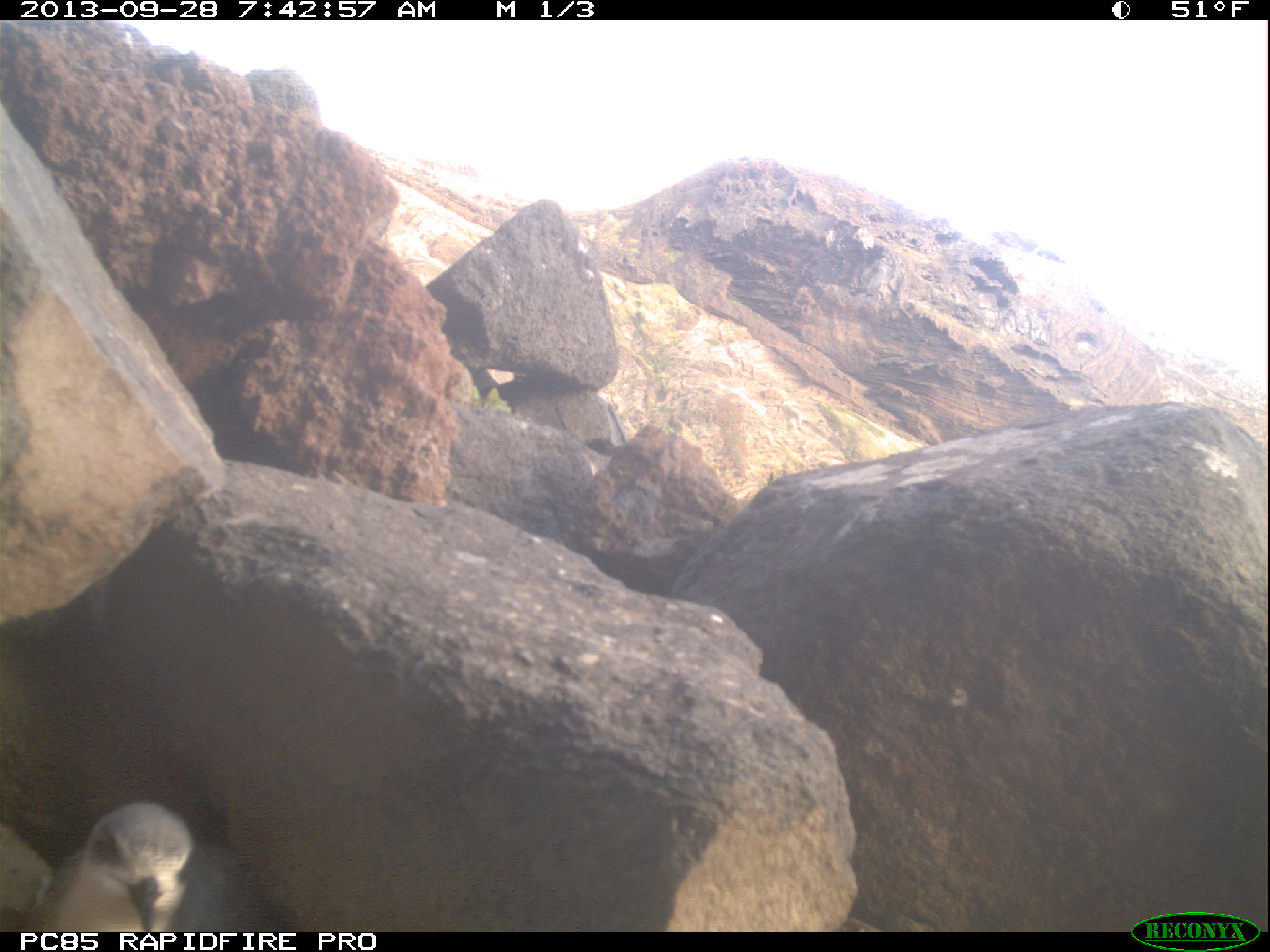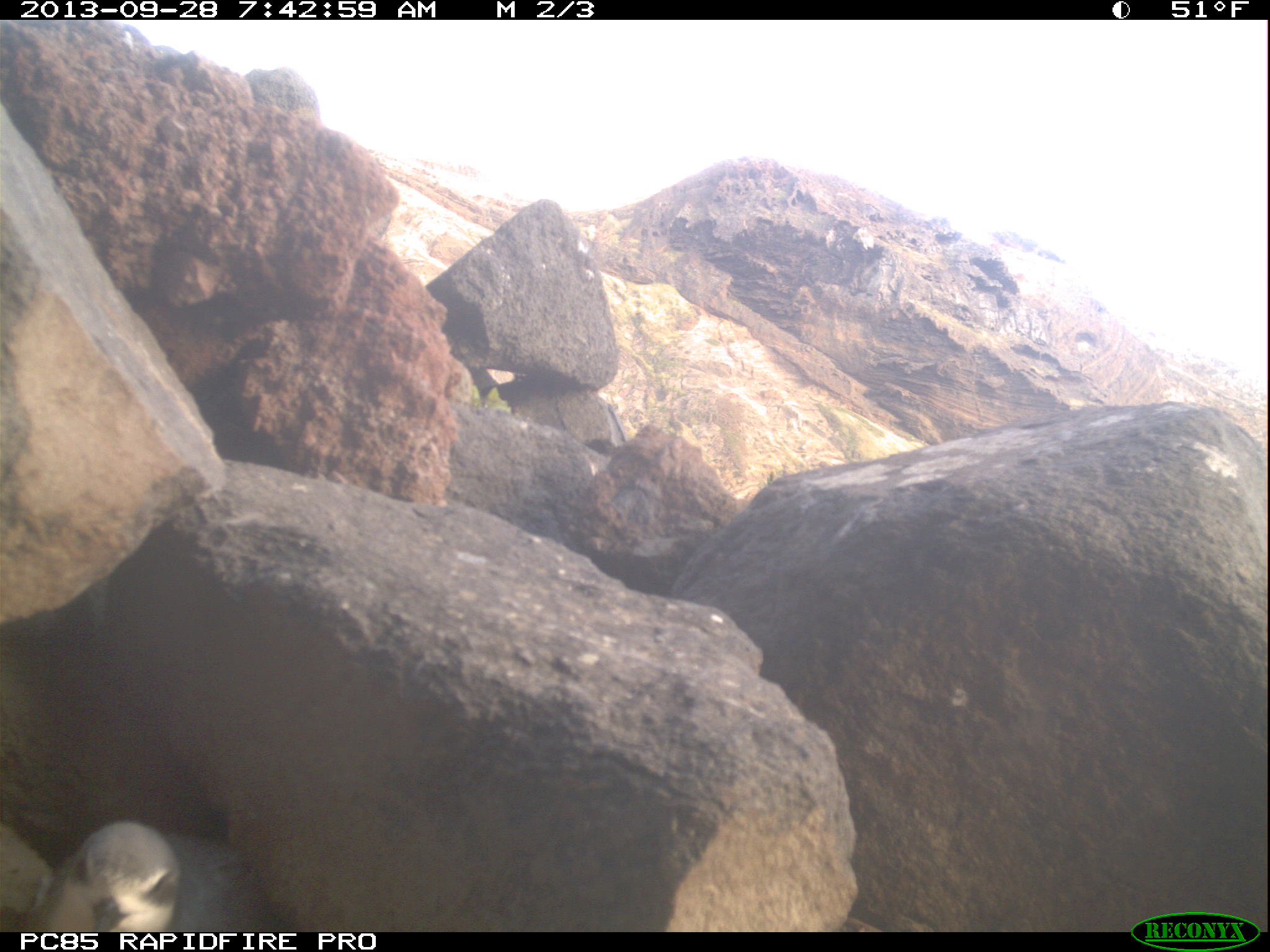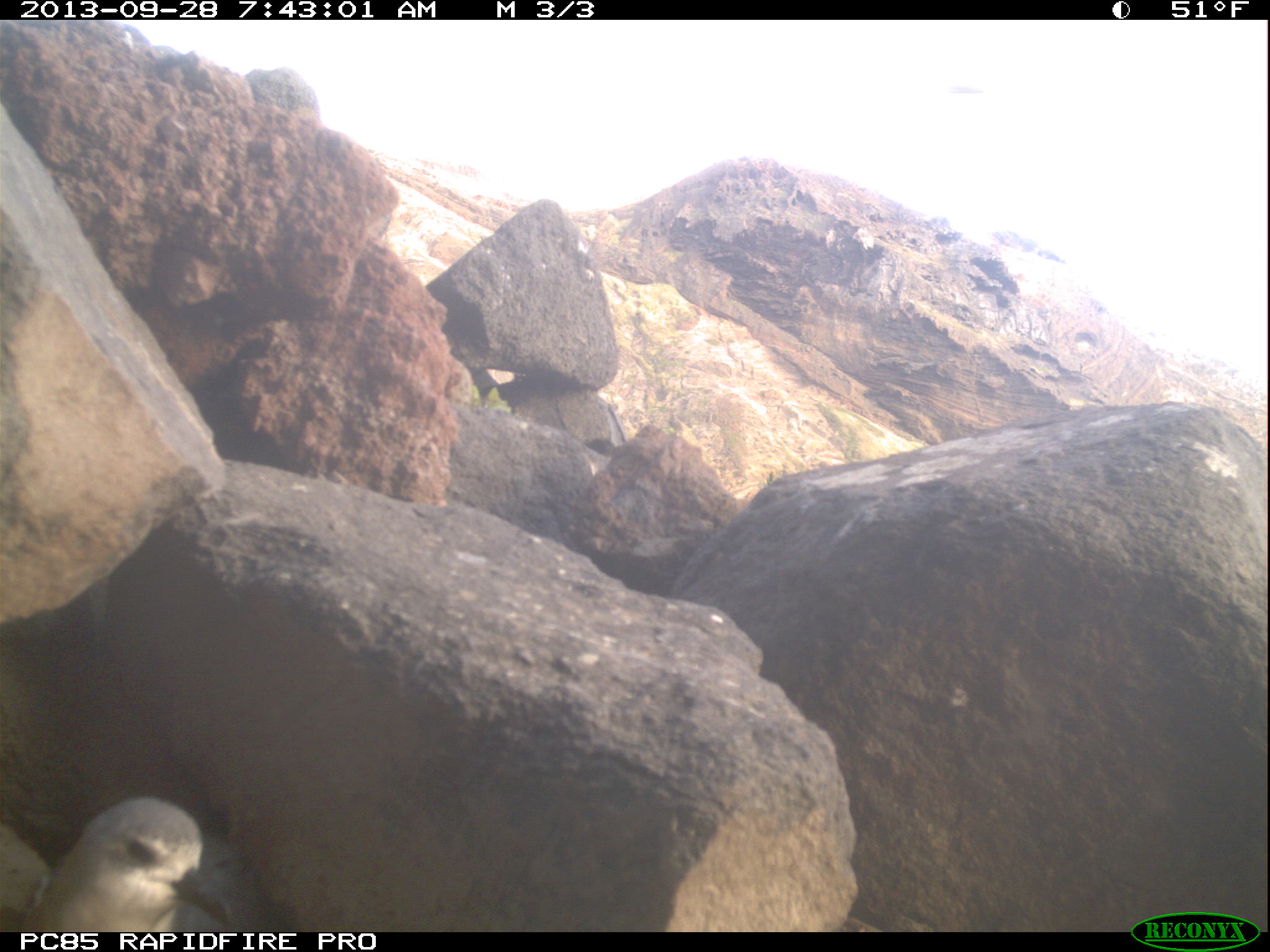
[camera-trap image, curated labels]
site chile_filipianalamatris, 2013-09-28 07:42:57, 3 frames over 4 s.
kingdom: Animalia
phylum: Chordata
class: Aves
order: Procellariiformes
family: Procellariidae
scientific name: Procellariidae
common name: petrel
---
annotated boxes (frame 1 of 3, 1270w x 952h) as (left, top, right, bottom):
petrel: (25, 799, 254, 932)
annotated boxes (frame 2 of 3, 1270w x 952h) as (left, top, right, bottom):
petrel: (37, 808, 263, 931)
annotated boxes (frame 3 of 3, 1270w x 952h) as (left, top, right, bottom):
petrel: (4, 791, 286, 929)